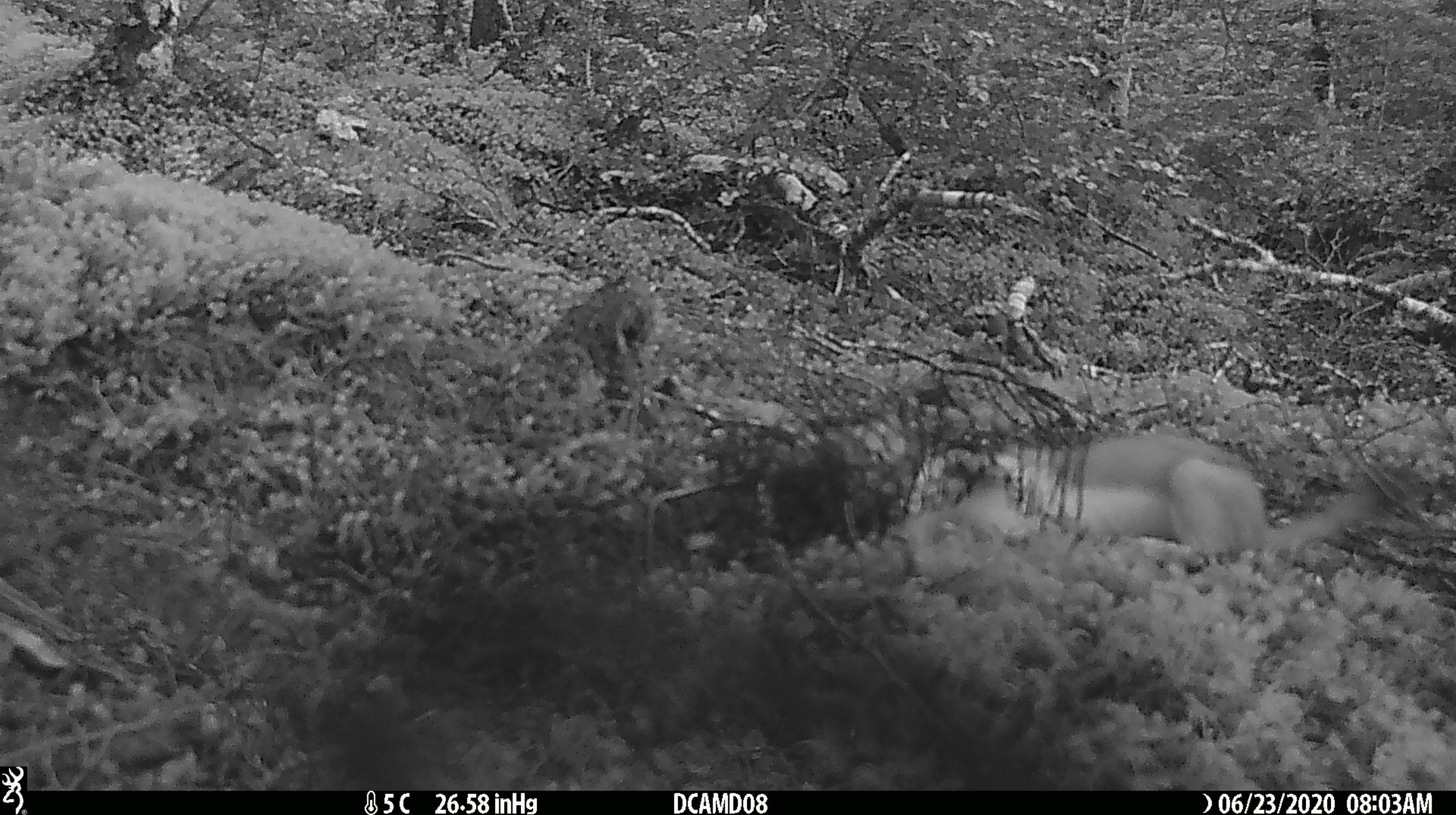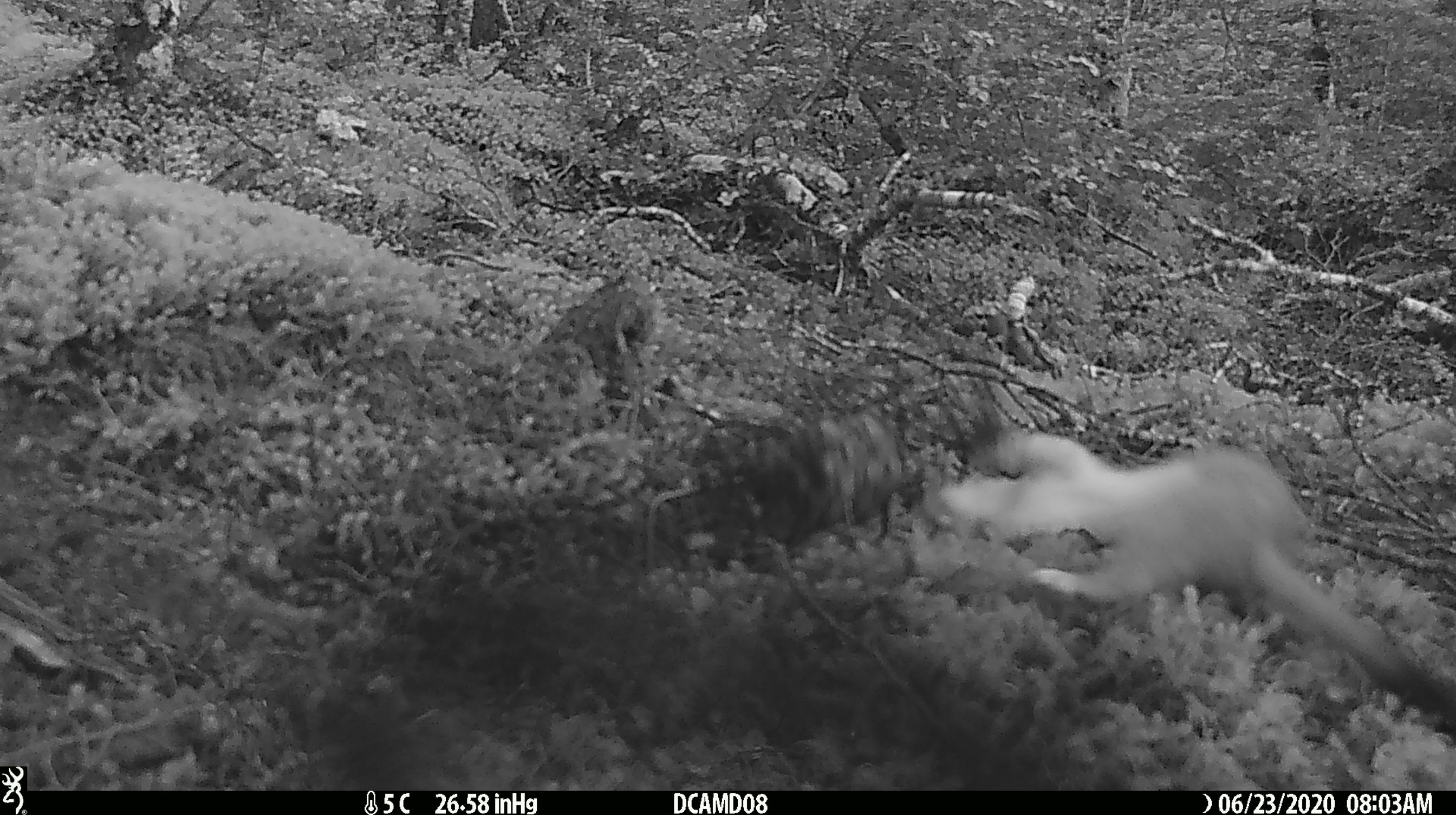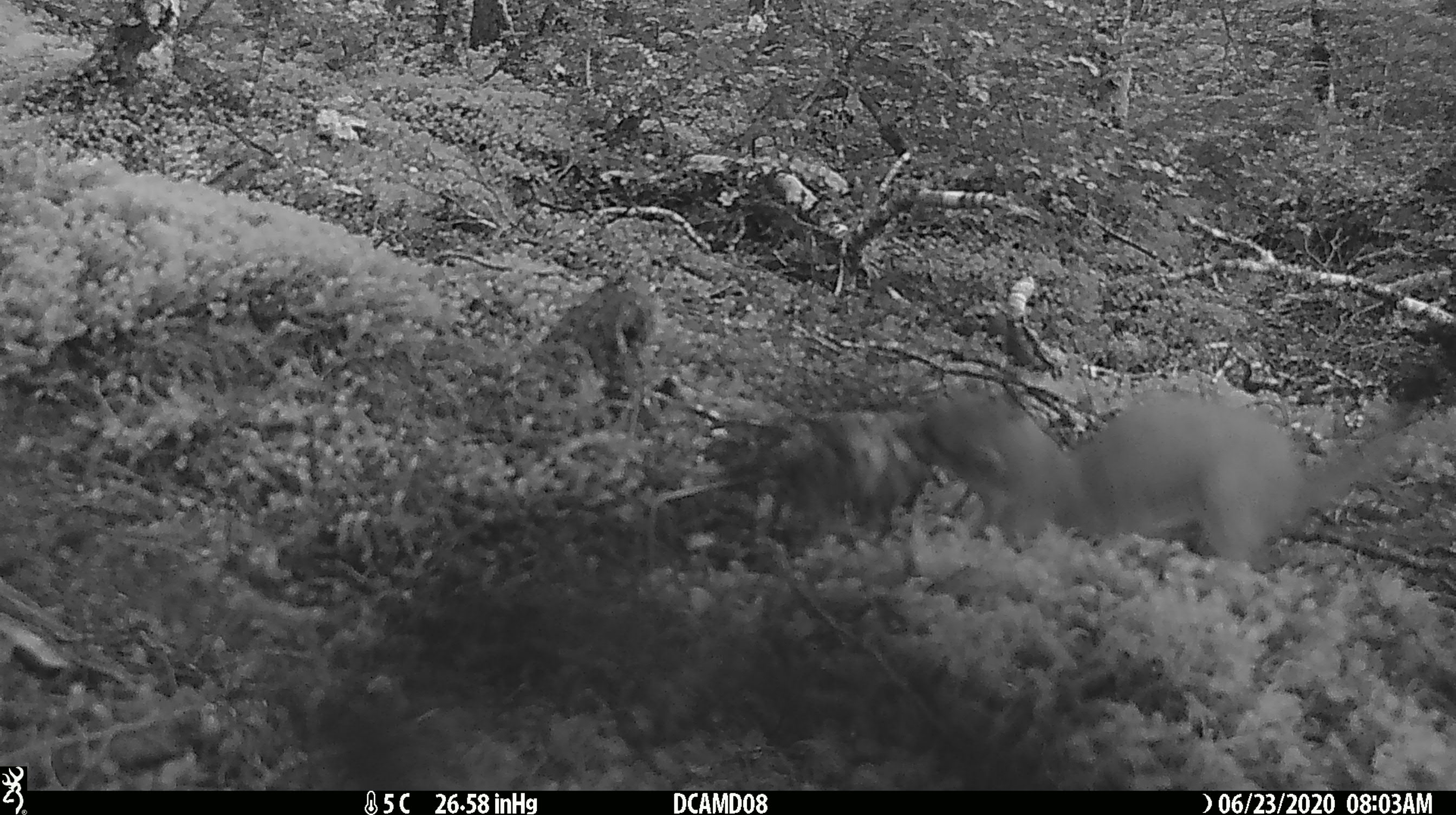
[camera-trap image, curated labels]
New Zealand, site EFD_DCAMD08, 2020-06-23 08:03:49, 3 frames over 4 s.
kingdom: Animalia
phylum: Chordata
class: Mammalia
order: Carnivora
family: Mustelidae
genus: Mustela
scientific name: Mustela erminea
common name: stoat